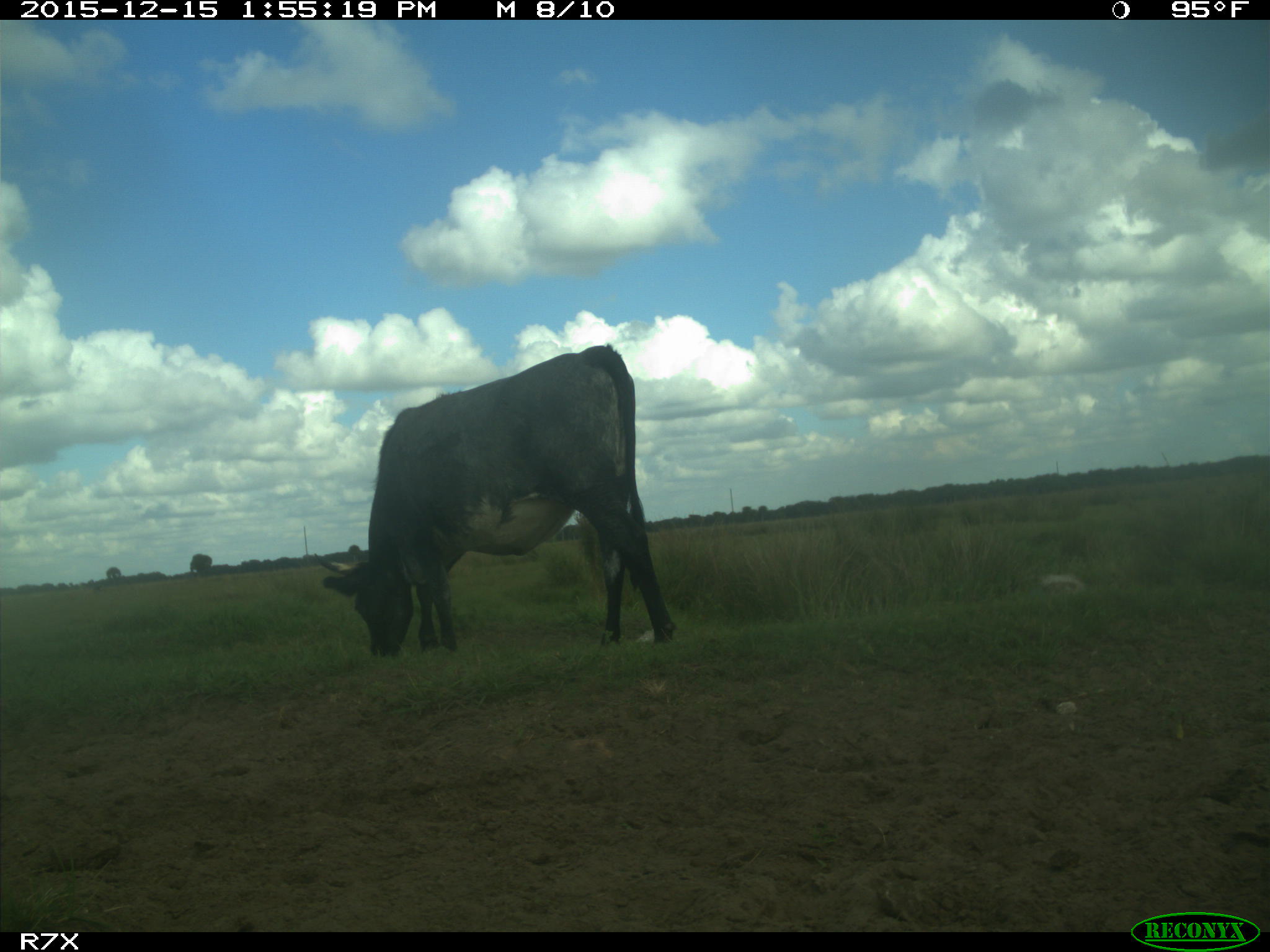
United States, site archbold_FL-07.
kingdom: Animalia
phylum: Chordata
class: Mammalia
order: Artiodactyla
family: Bovidae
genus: Bos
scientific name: Bos taurus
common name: domestic cow